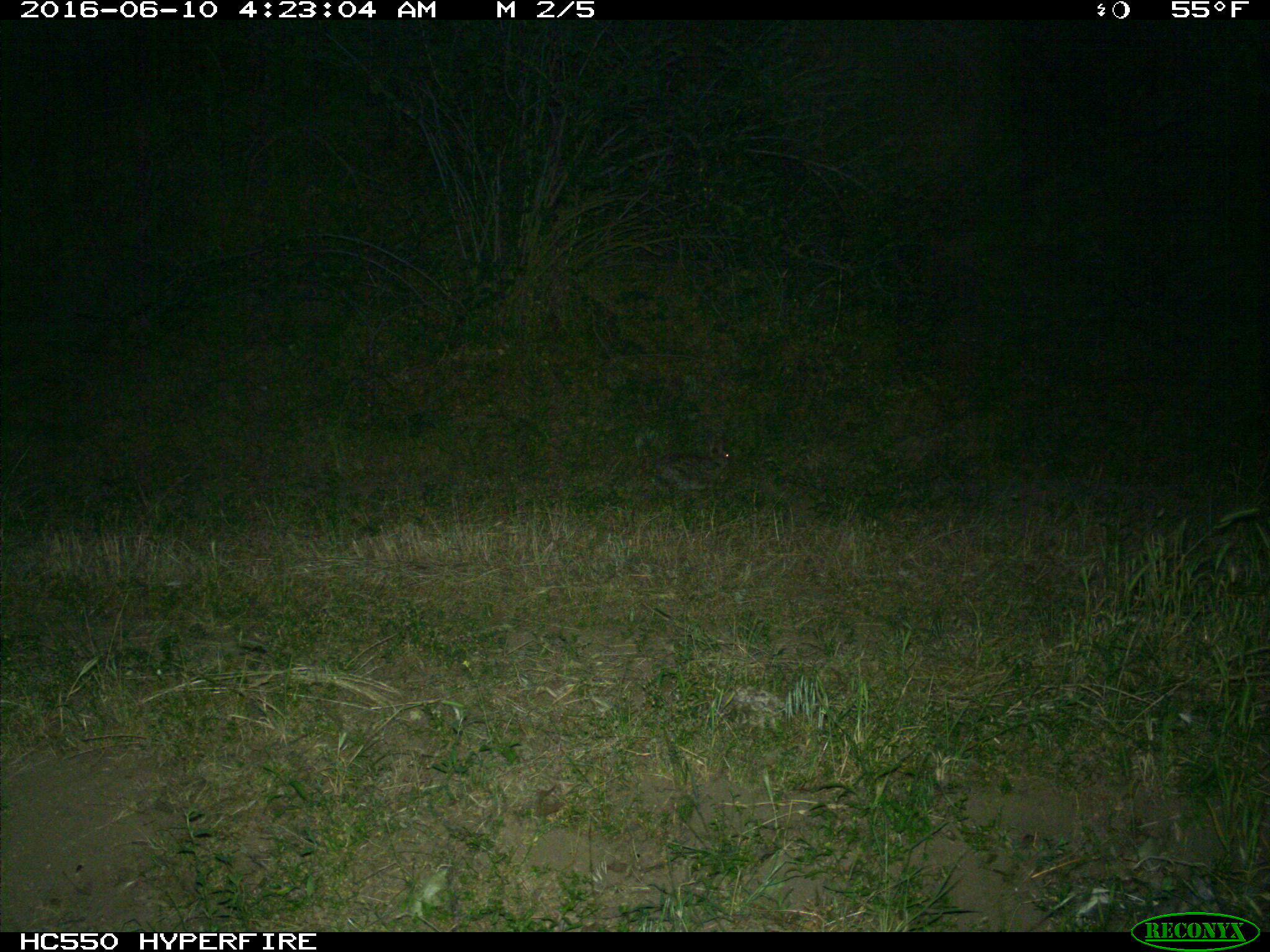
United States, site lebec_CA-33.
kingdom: Animalia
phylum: Chordata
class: Mammalia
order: Lagomorpha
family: Leporidae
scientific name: Leporidae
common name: rabbits and hares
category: unidentified rabbit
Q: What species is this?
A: Unidentified rabbit (rabbits and hares) (Leporidae).